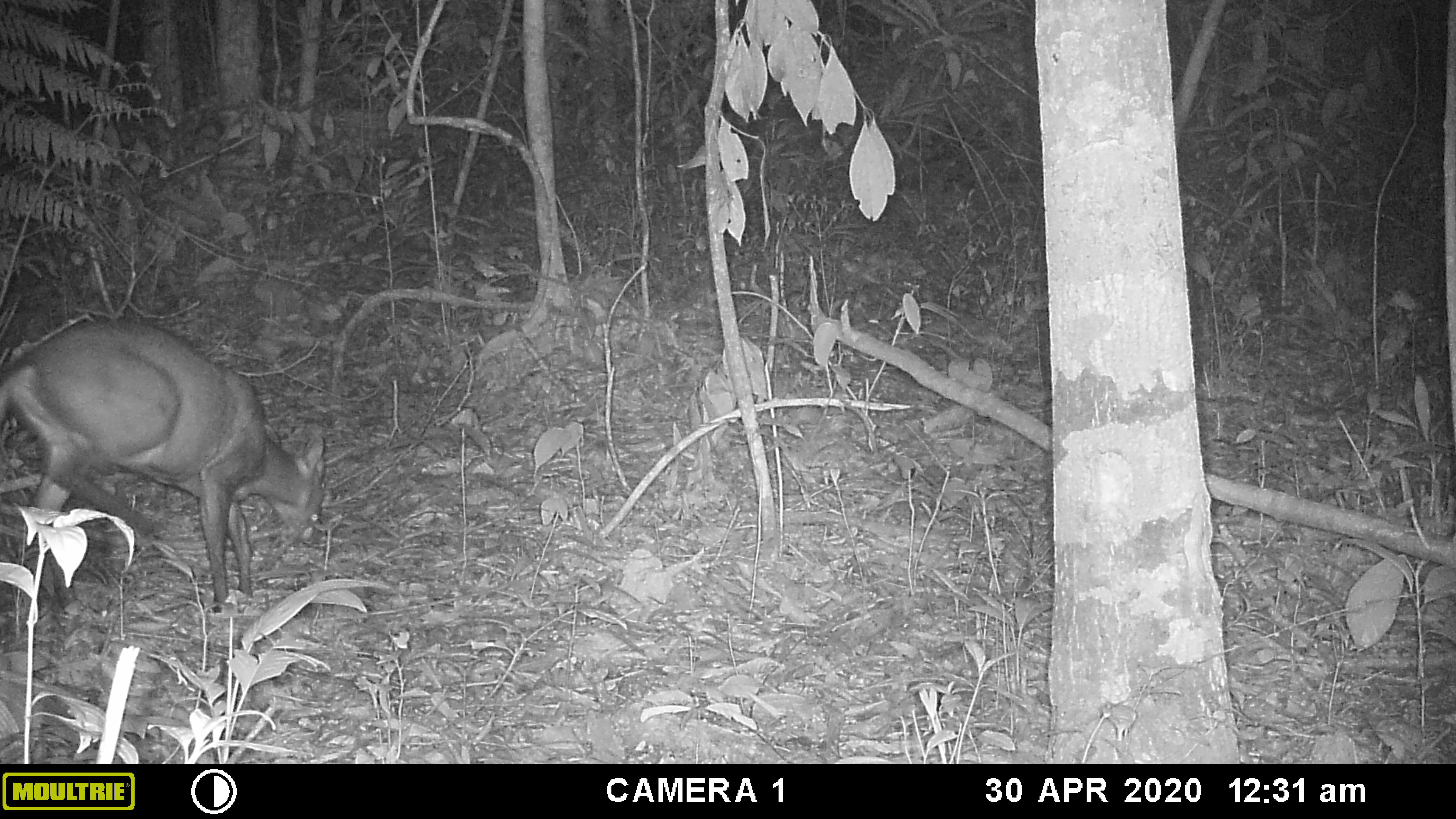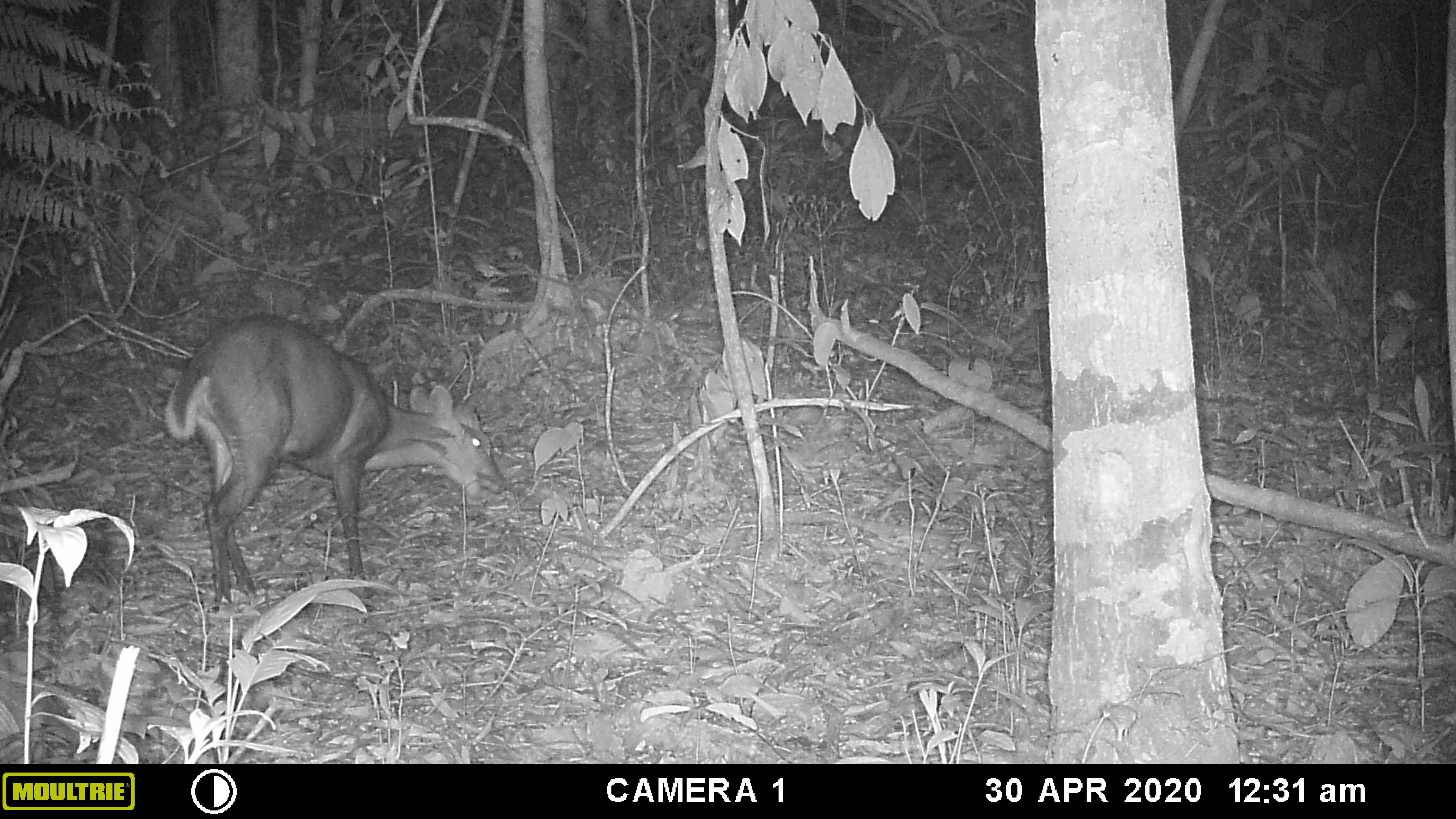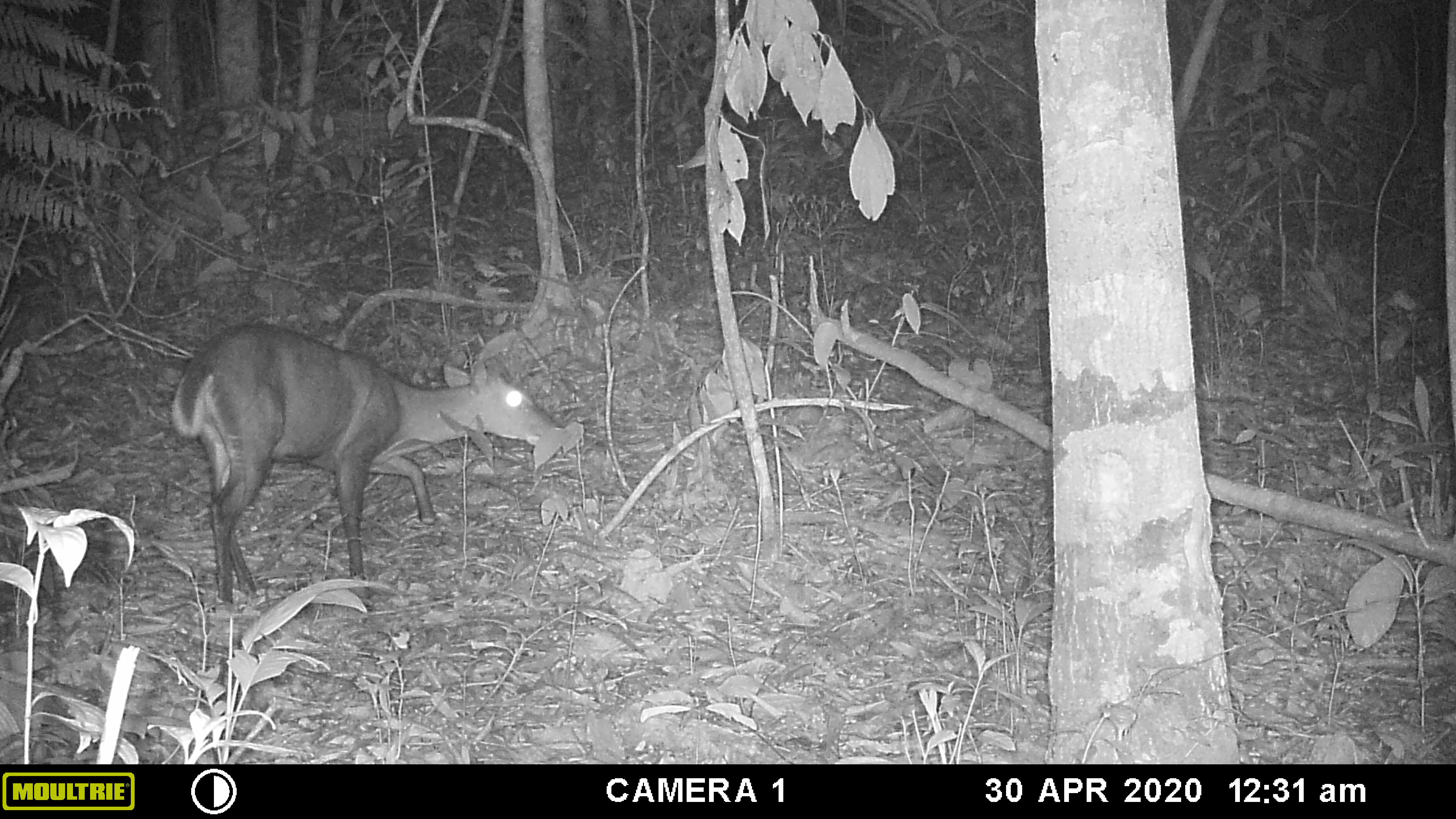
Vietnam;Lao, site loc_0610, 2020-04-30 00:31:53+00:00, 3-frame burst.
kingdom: Animalia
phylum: Chordata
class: Mammalia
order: Artiodactyla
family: Cervidae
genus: Muntiacus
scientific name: Muntiacus rooseveltorum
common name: roosevelt's muntjac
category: roosevelts muntjac group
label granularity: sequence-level